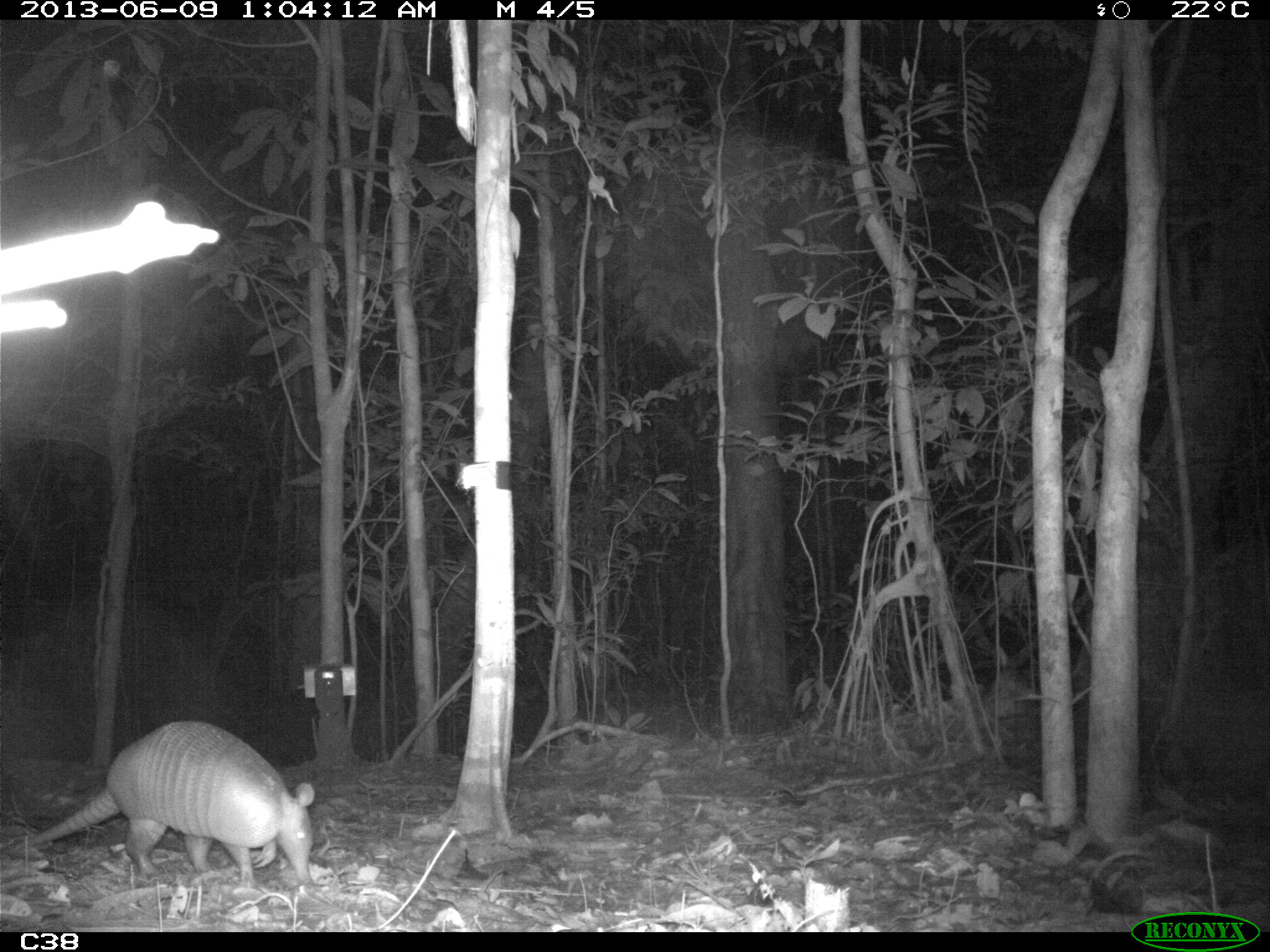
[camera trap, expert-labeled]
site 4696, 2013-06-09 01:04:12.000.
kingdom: Animalia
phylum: Chordata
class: Mammalia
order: Cingulata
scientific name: Cingulata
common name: armadillo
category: unknown armadillo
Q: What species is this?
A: Unknown armadillo (armadillo) (Cingulata).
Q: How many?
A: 1.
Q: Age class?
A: Adult.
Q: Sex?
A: Female.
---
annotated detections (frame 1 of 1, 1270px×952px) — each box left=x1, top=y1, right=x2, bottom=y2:
unknown armadillo: left=14, top=718, right=316, bottom=893